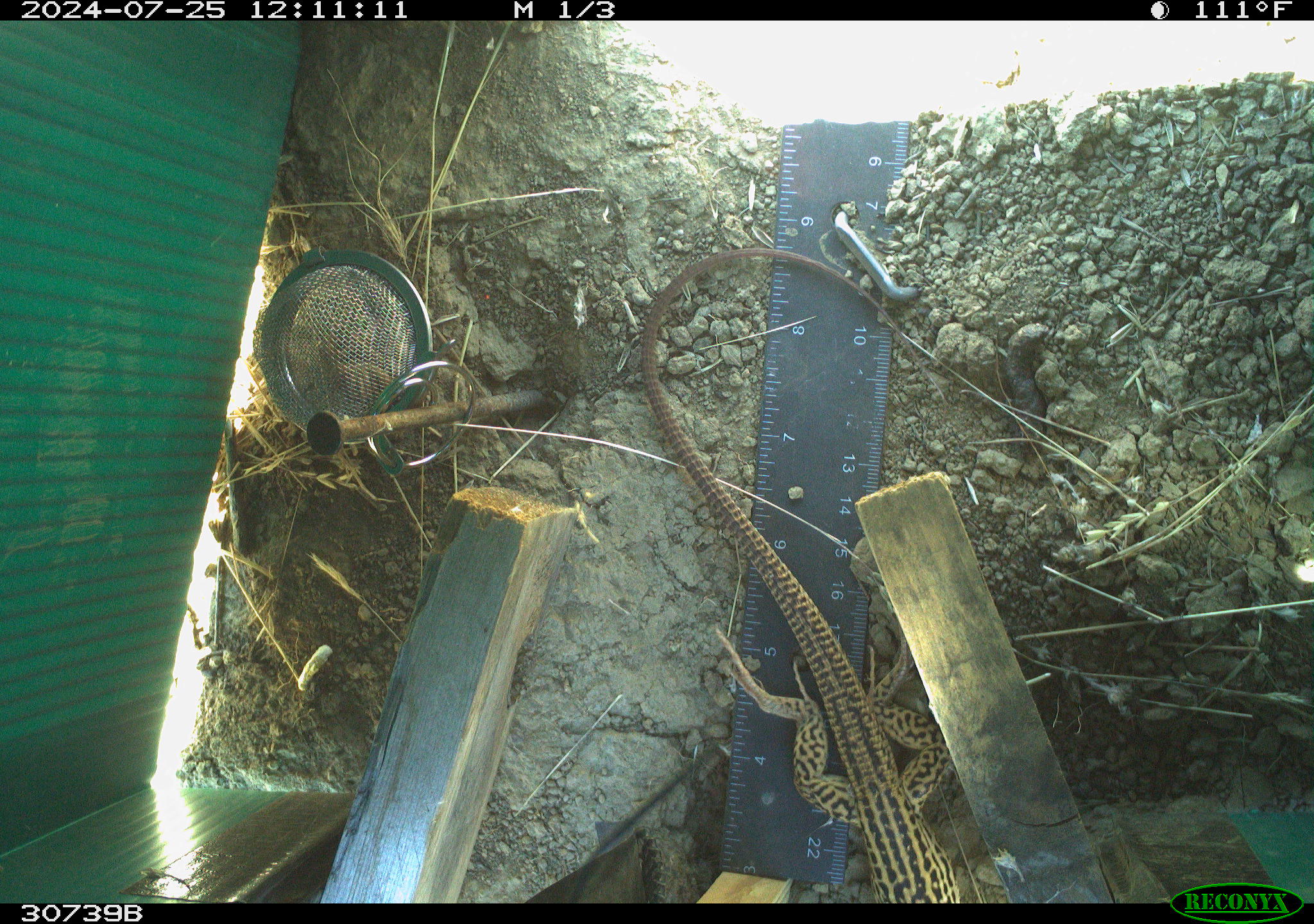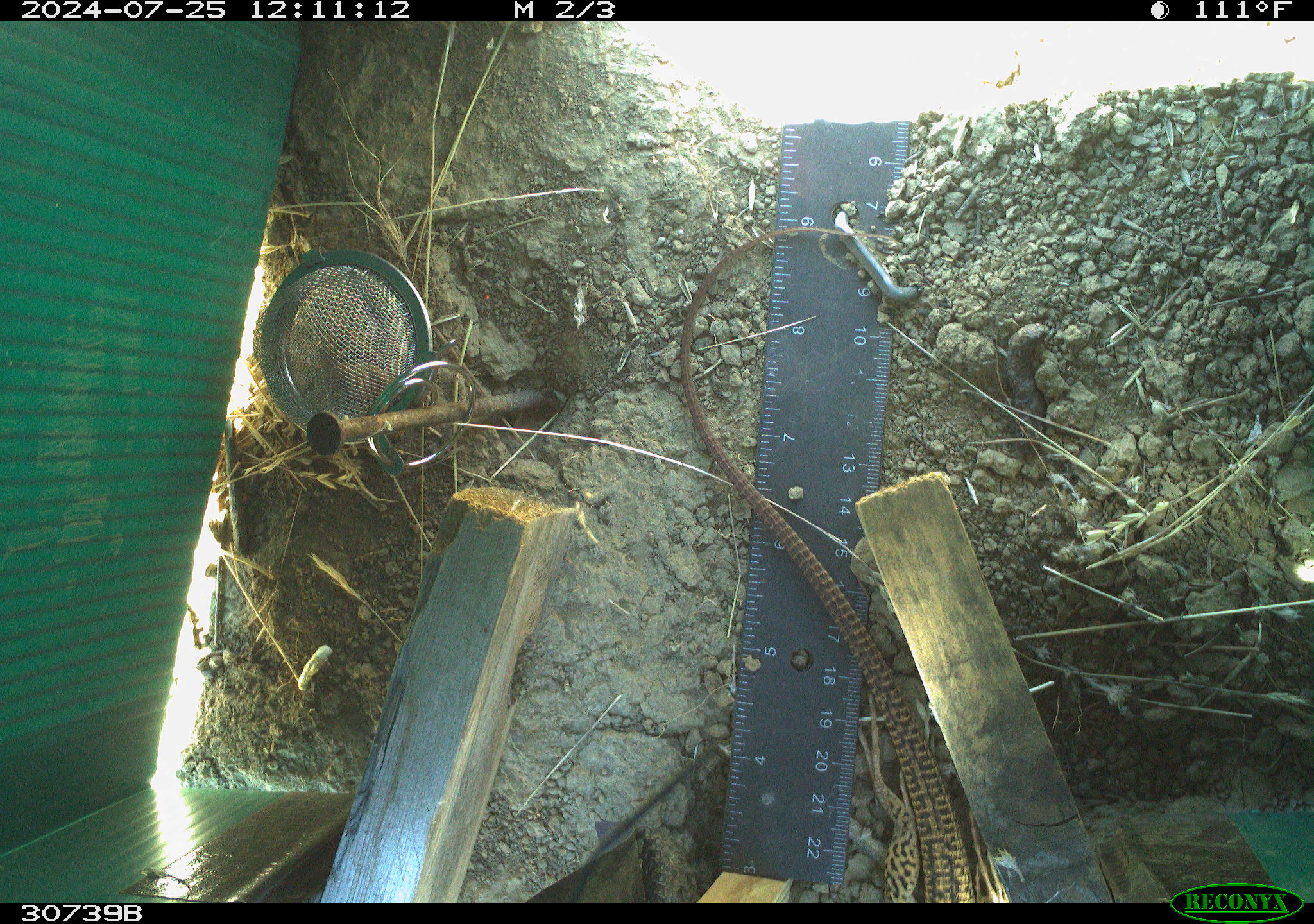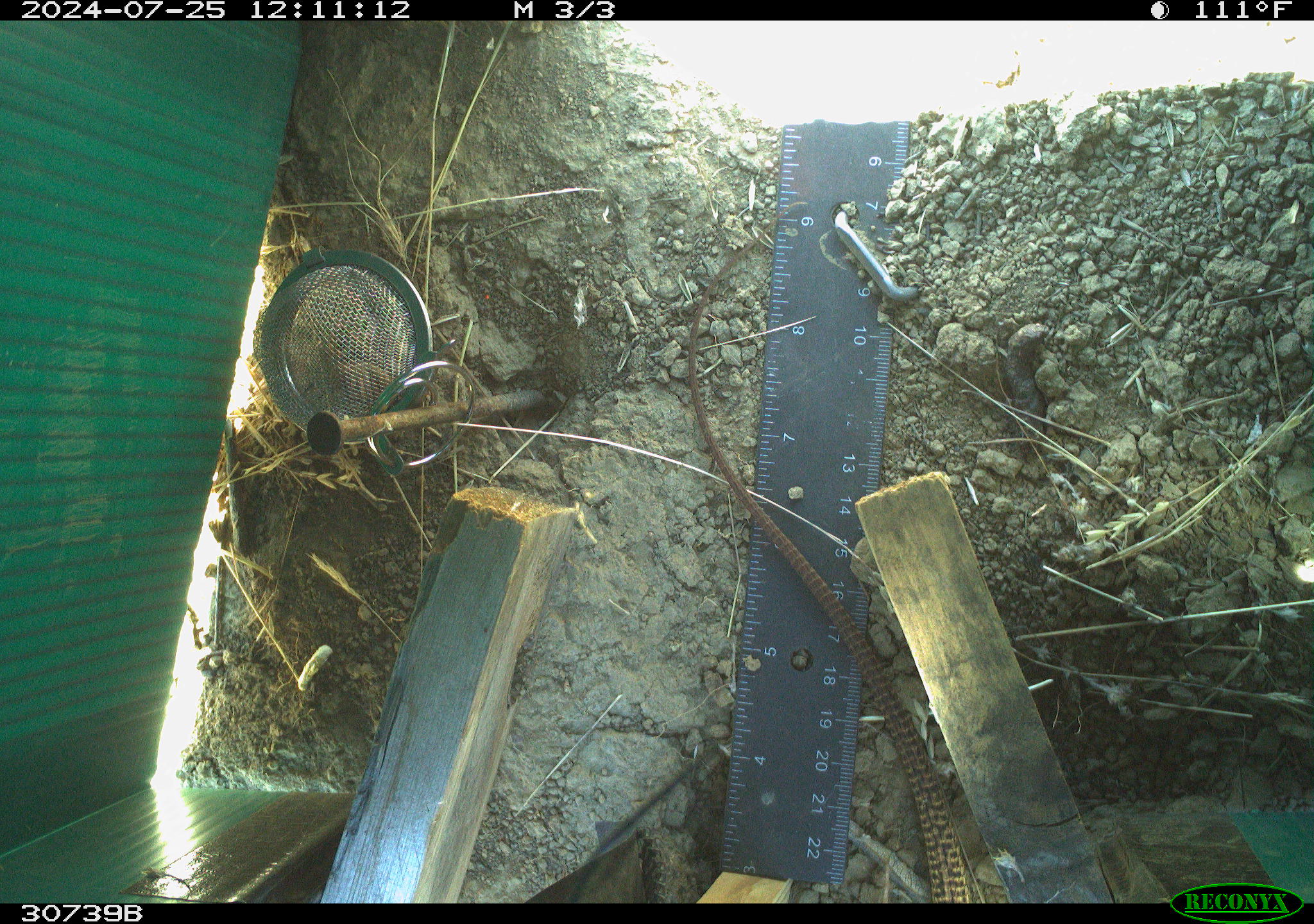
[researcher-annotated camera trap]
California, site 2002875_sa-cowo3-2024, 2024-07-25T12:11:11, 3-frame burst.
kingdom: Animalia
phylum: Chordata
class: Reptilia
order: Squamata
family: Teiidae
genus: Aspidoscelis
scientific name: Aspidoscelis tigris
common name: western whiptail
Western whiptail (Aspidoscelis tigris).